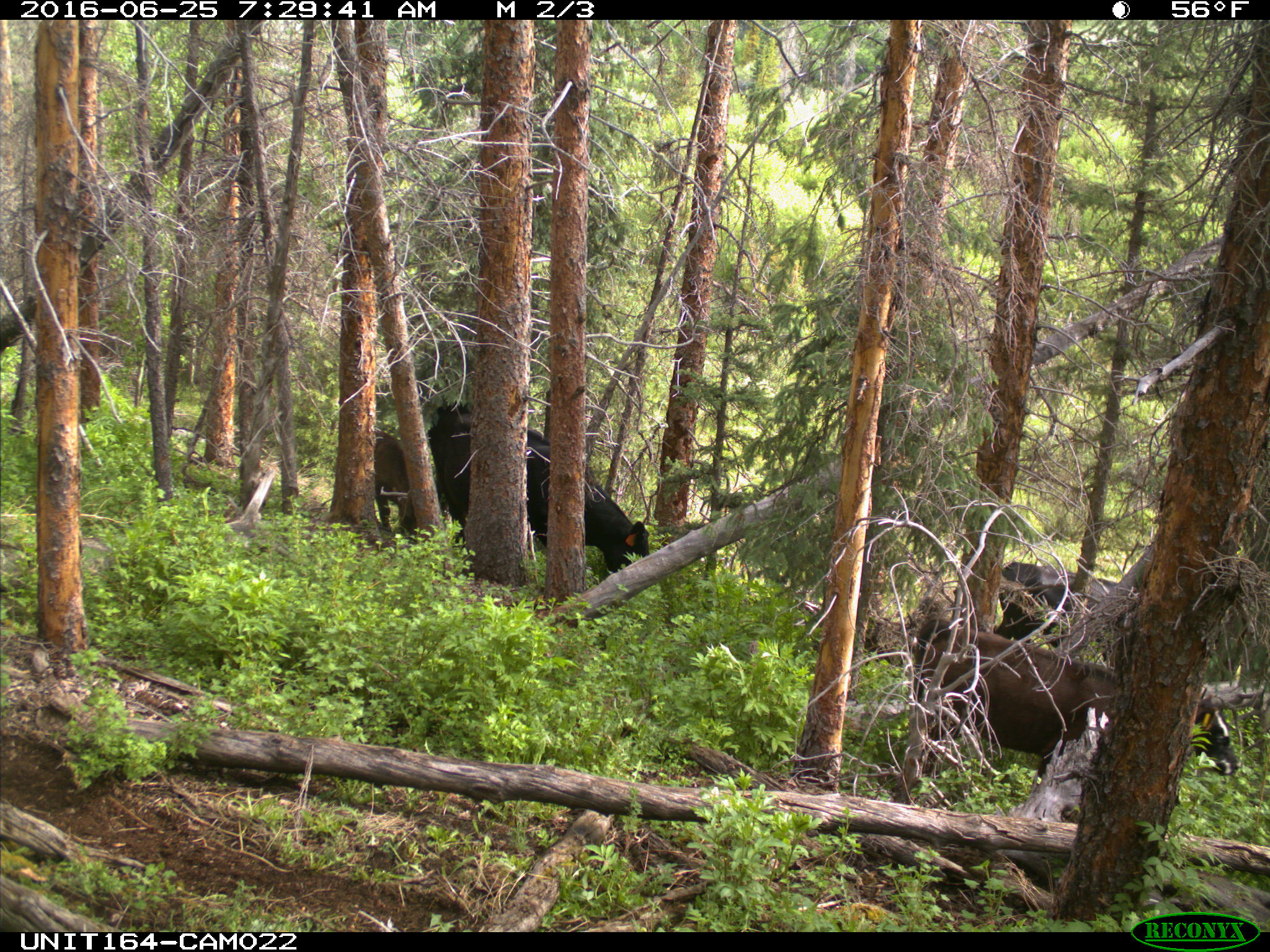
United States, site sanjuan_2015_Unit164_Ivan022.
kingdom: Animalia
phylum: Chordata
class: Mammalia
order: Artiodactyla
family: Bovidae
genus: Bos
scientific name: Bos taurus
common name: domestic cow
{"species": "Bos taurus (domestic cow)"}